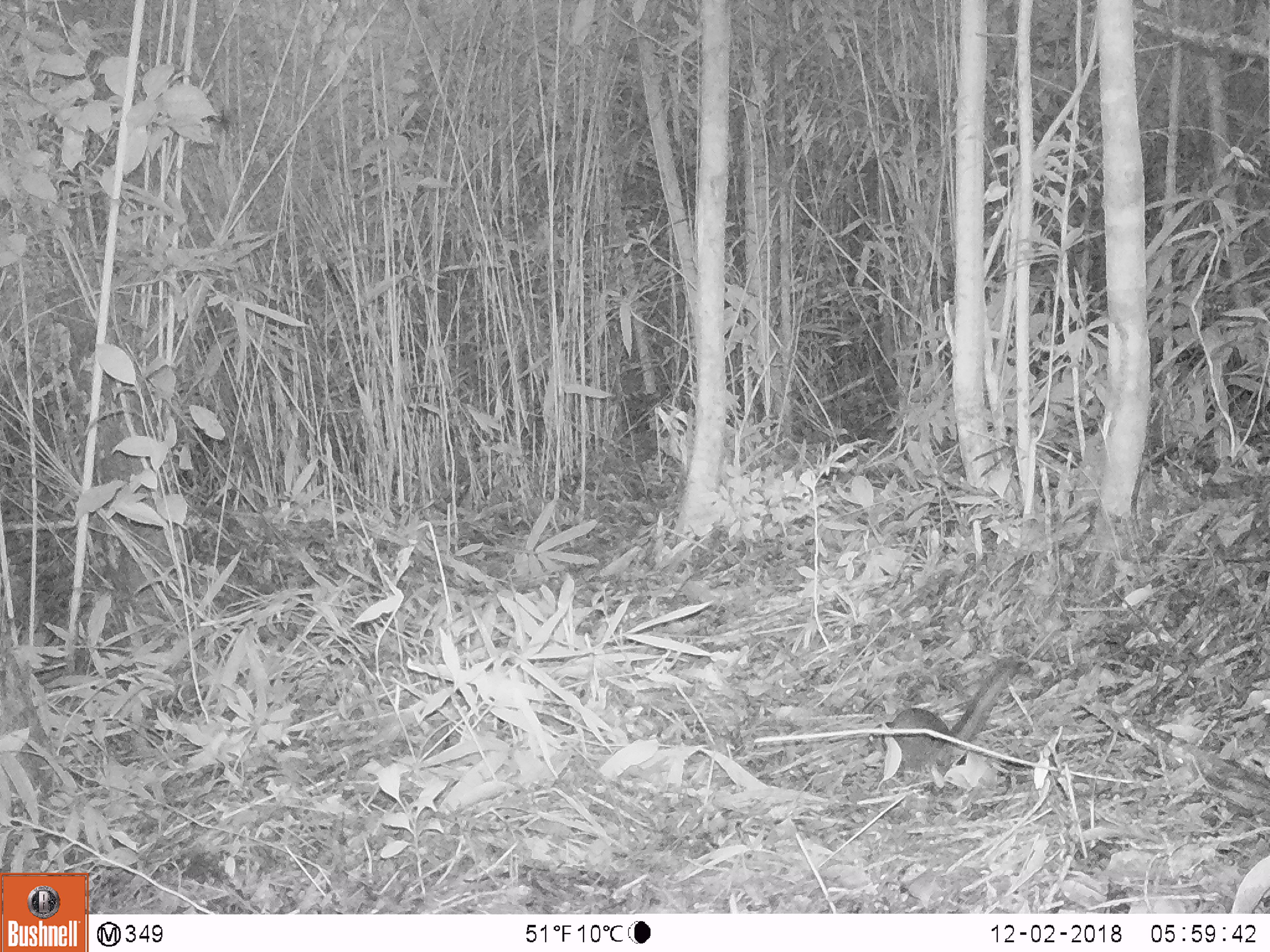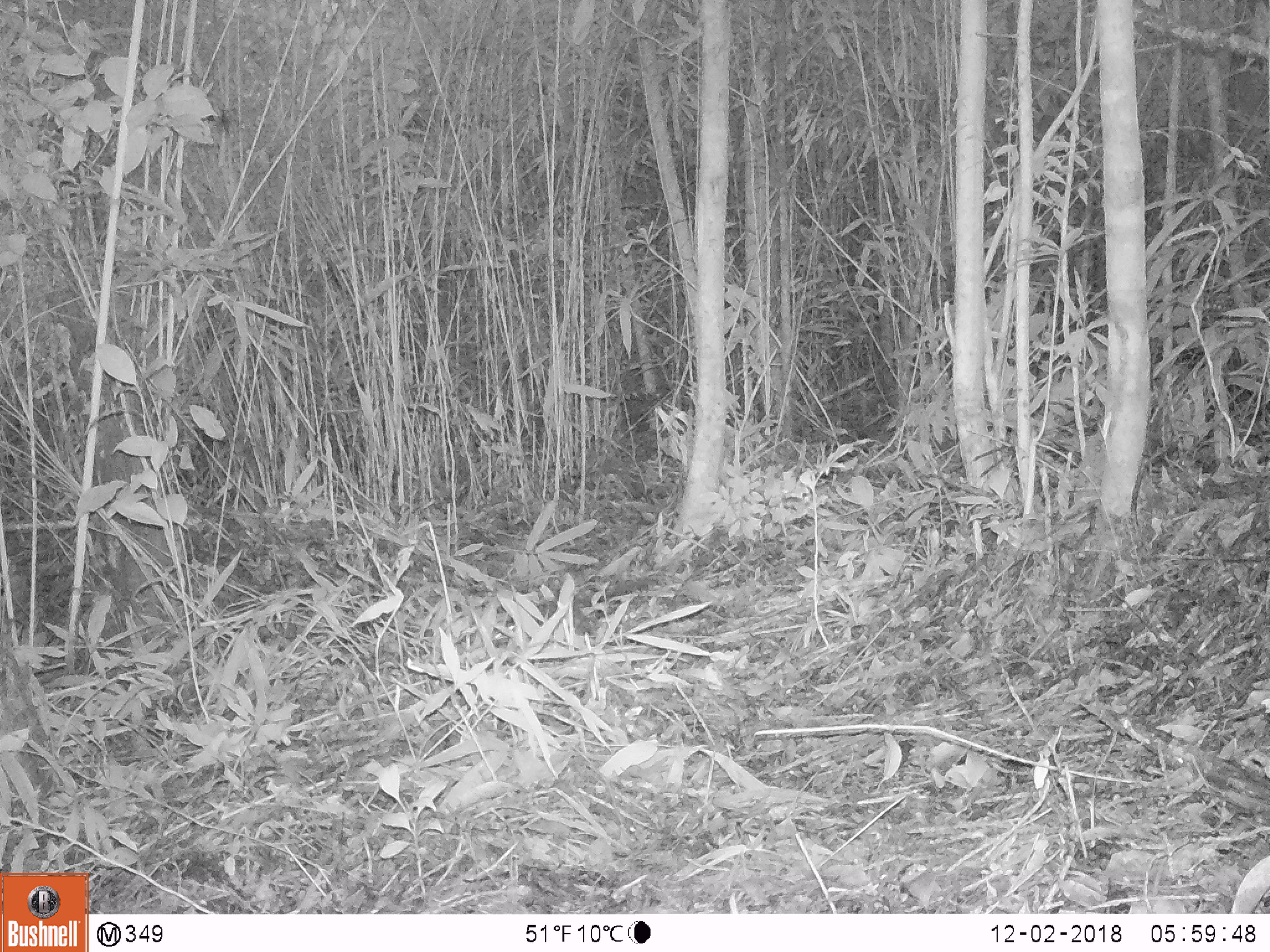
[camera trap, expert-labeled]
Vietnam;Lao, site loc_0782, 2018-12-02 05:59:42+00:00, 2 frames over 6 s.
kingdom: Animalia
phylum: Chordata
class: Mammalia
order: Scandentia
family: Tupaiidae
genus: Tupaia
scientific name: Tupaia belangeri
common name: northern treeshrew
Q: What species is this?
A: Northern treeshrew (Tupaia belangeri).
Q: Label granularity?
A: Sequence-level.